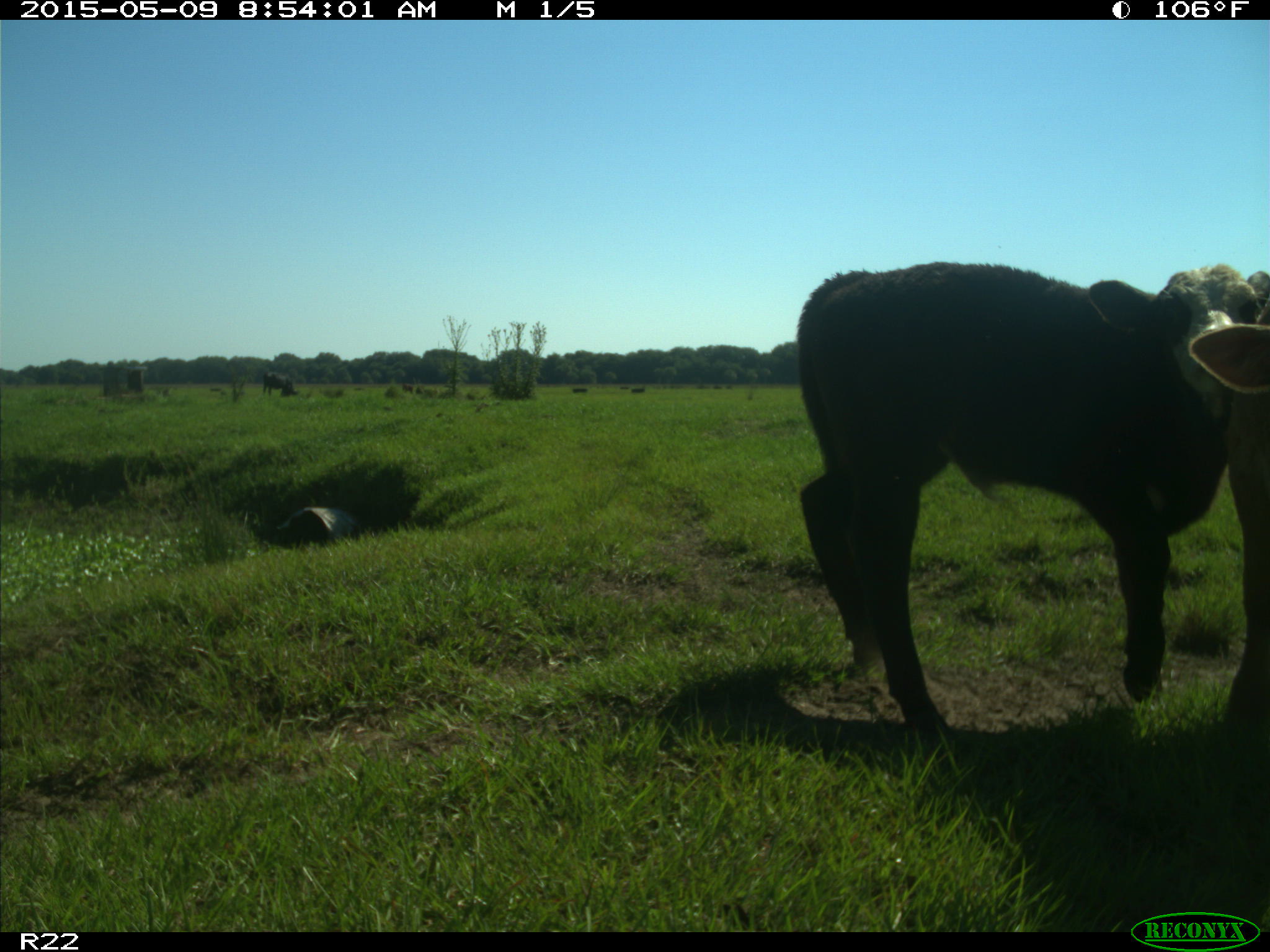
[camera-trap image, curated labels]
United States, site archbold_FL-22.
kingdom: Animalia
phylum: Chordata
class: Mammalia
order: Artiodactyla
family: Bovidae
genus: Bos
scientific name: Bos taurus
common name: domestic cow